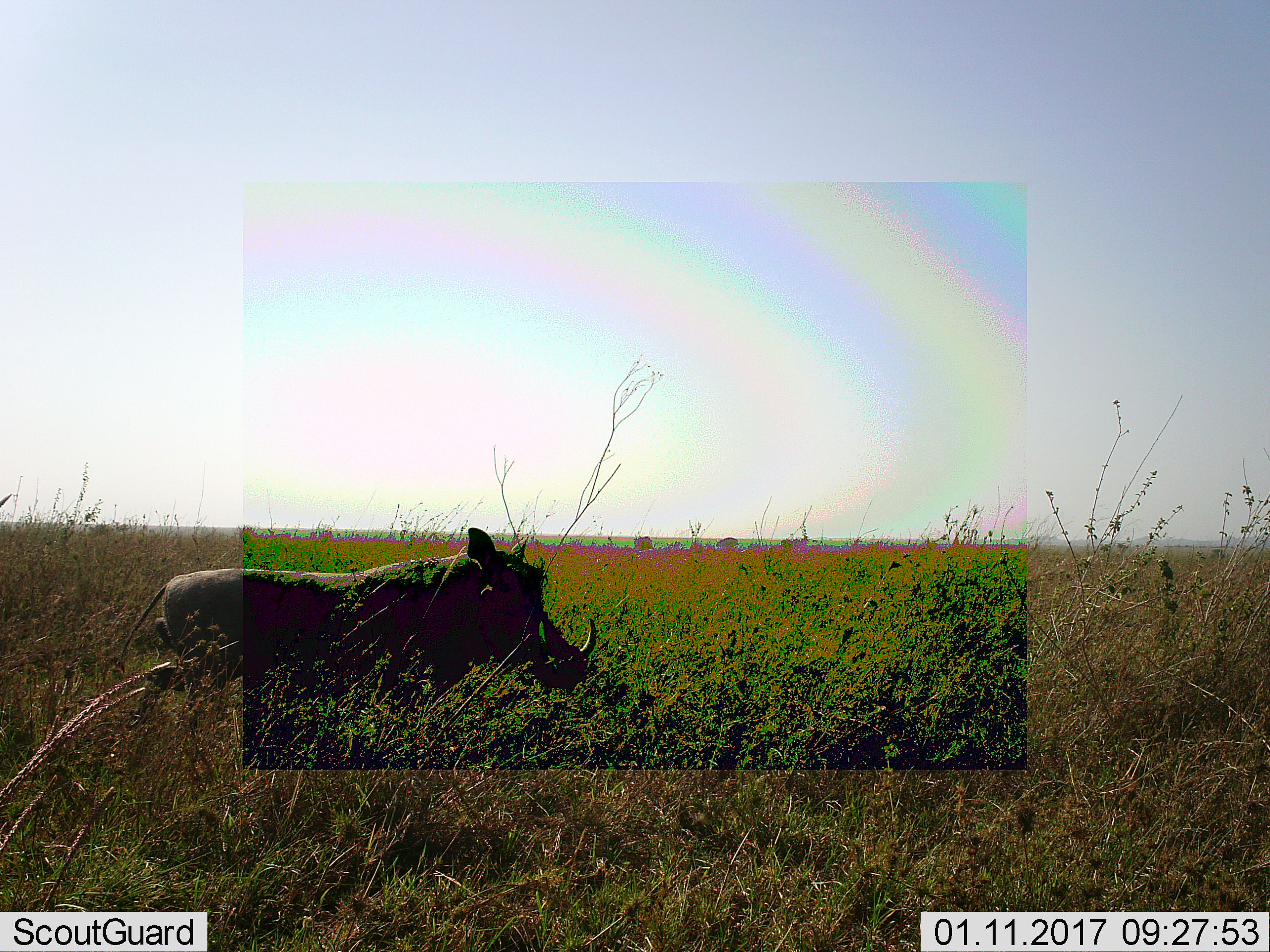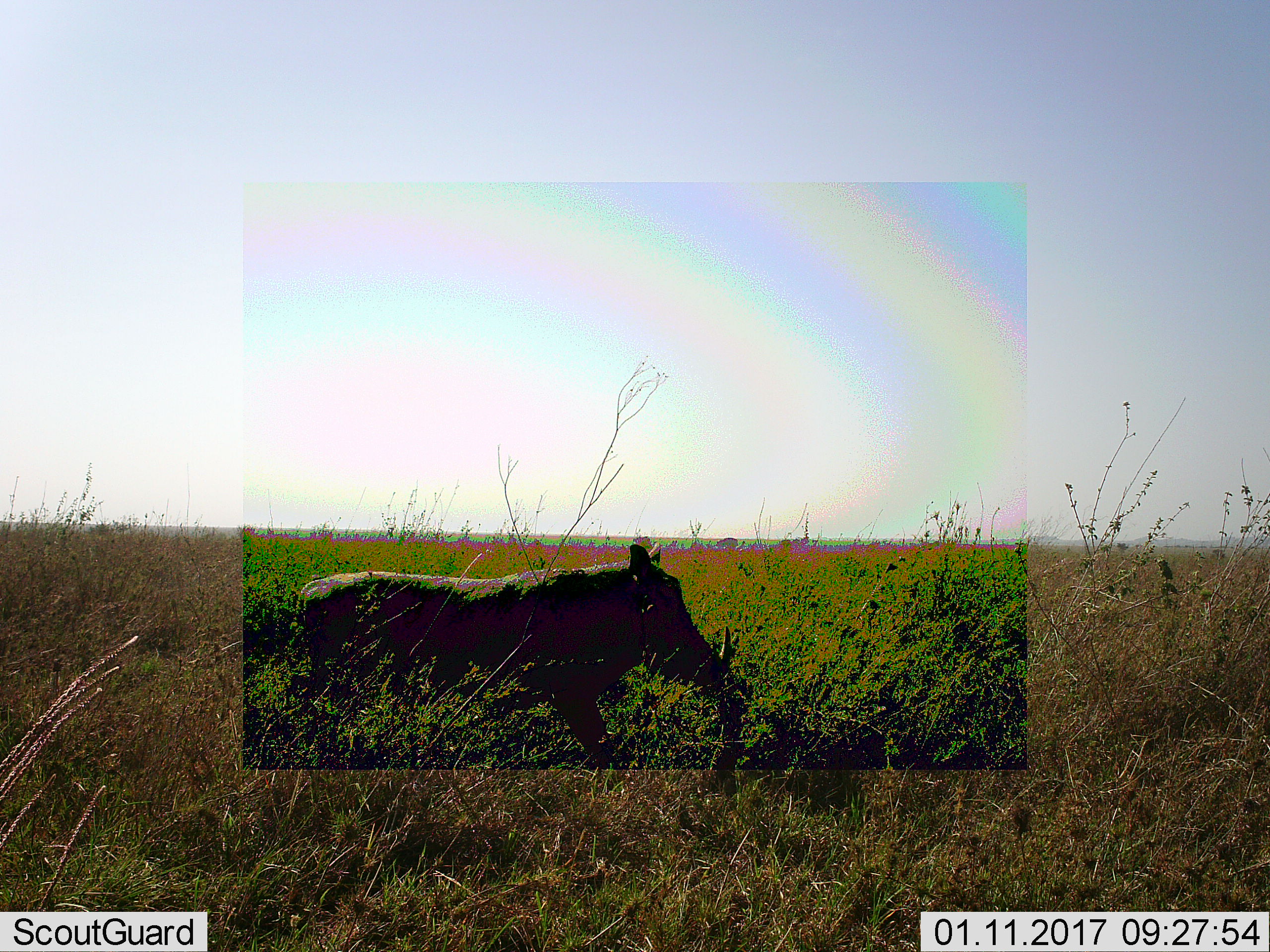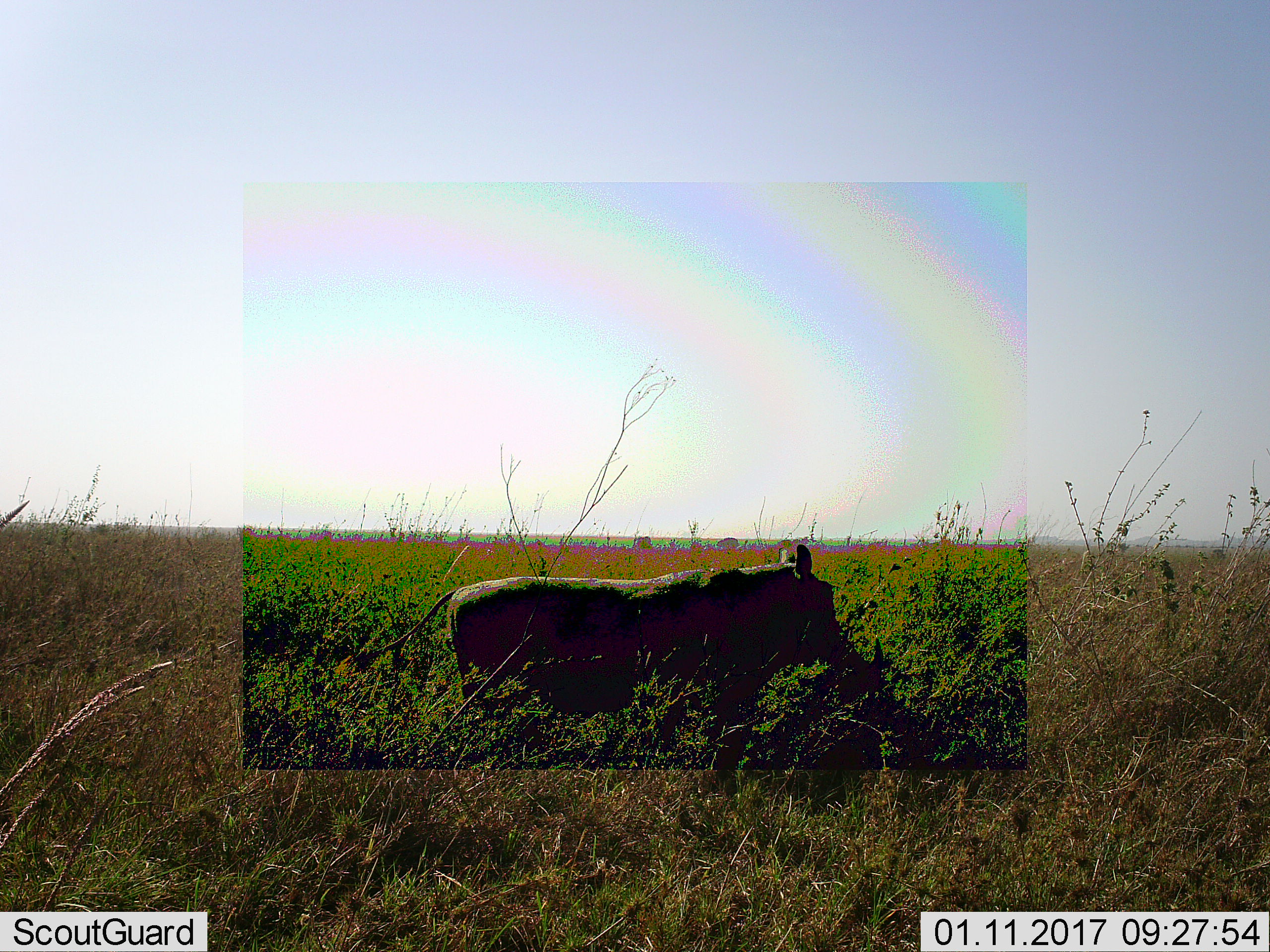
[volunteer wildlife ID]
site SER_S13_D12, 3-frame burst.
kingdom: Animalia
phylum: Chordata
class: Mammalia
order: Artiodactyla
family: Suidae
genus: Phacochoerus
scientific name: Phacochoerus africanus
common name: warthog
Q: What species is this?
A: Warthog (Phacochoerus africanus).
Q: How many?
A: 1.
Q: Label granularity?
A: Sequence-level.